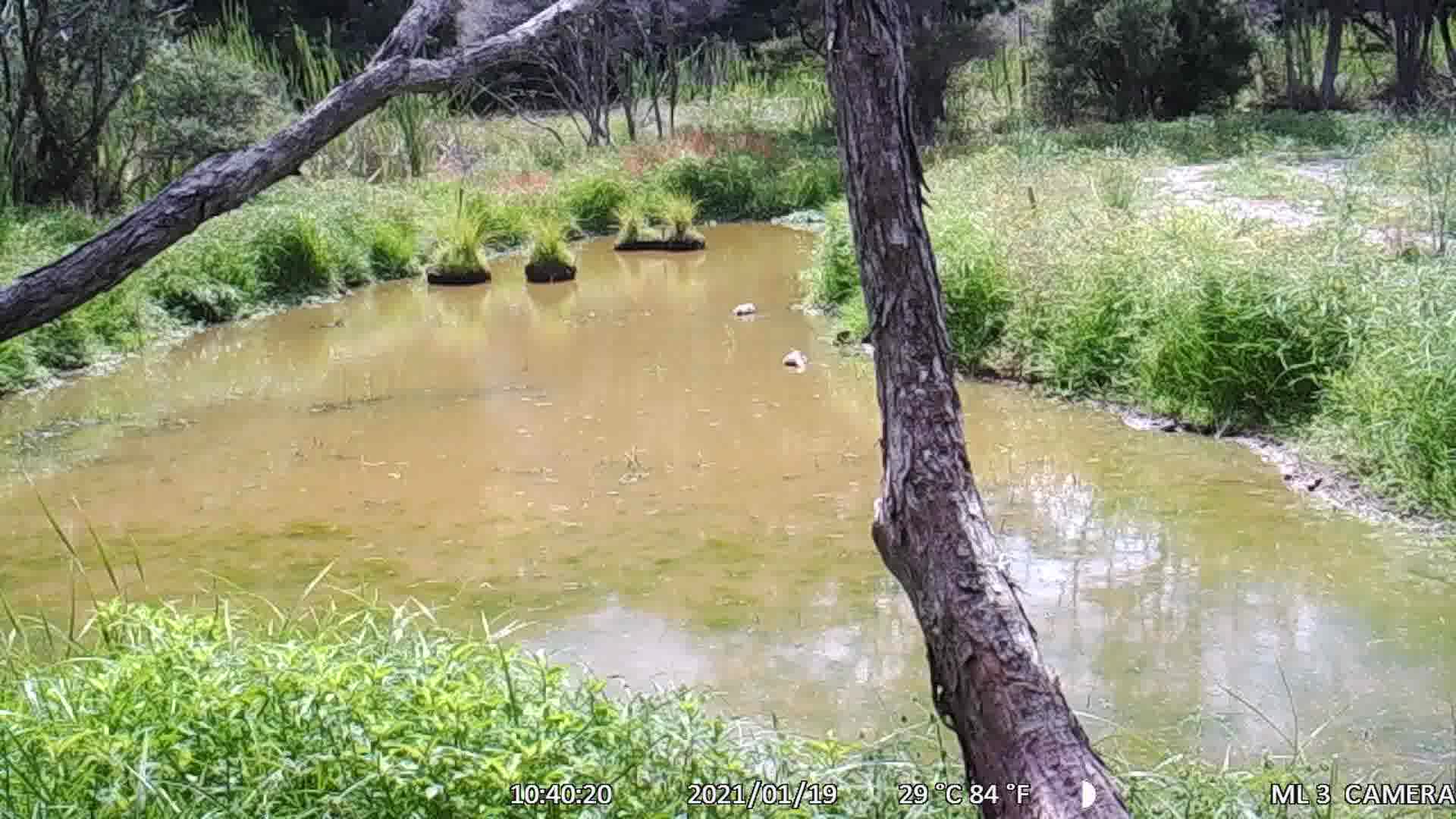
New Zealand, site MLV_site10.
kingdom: Animalia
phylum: Chordata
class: Aves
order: Anseriformes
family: Anatidae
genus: Tadorna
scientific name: Tadorna variegata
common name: paradise shelduck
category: paradise duck